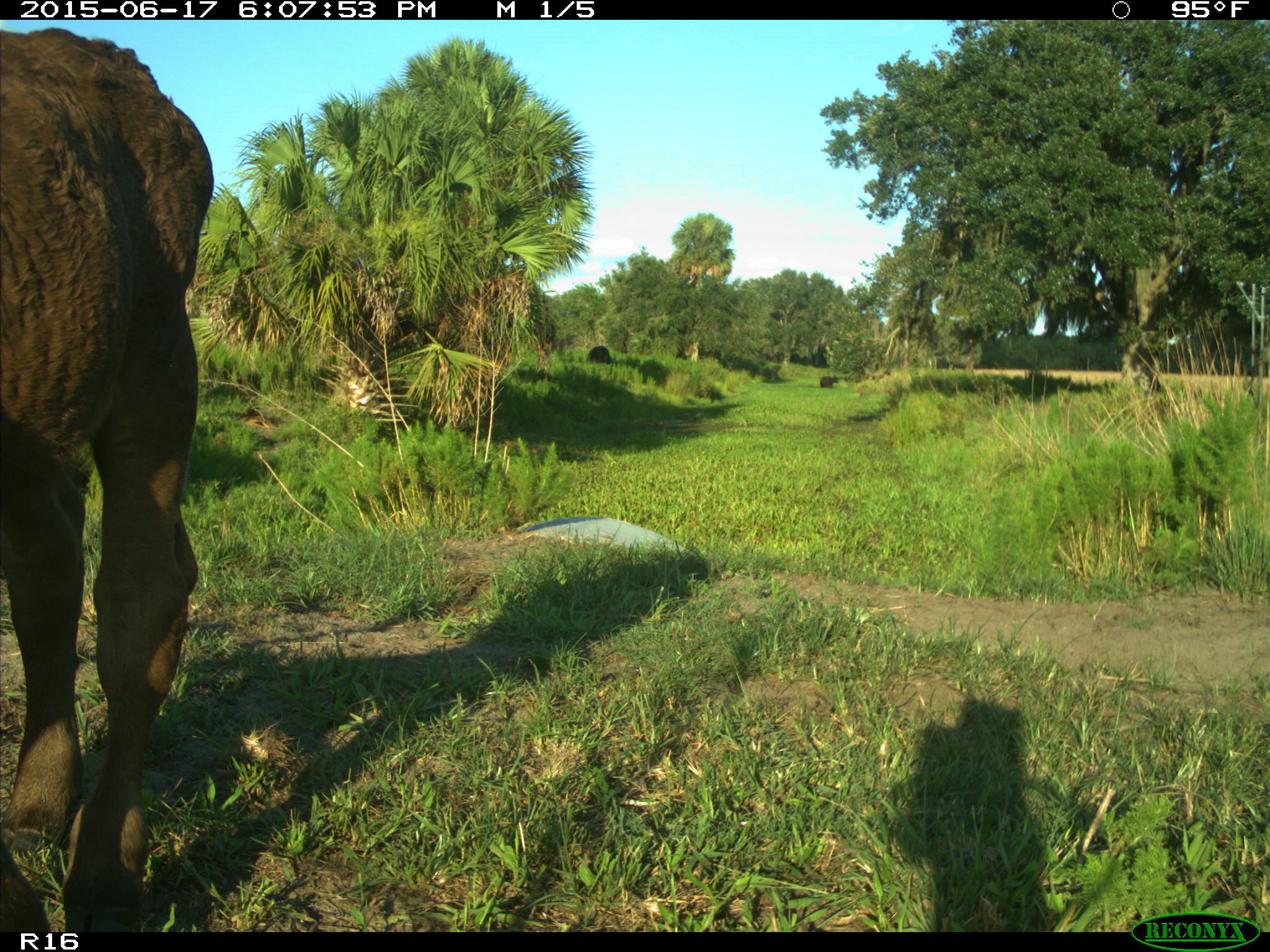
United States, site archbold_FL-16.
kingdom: Animalia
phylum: Chordata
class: Mammalia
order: Artiodactyla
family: Bovidae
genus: Bos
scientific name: Bos taurus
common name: domestic cow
Bos taurus (domestic cow).